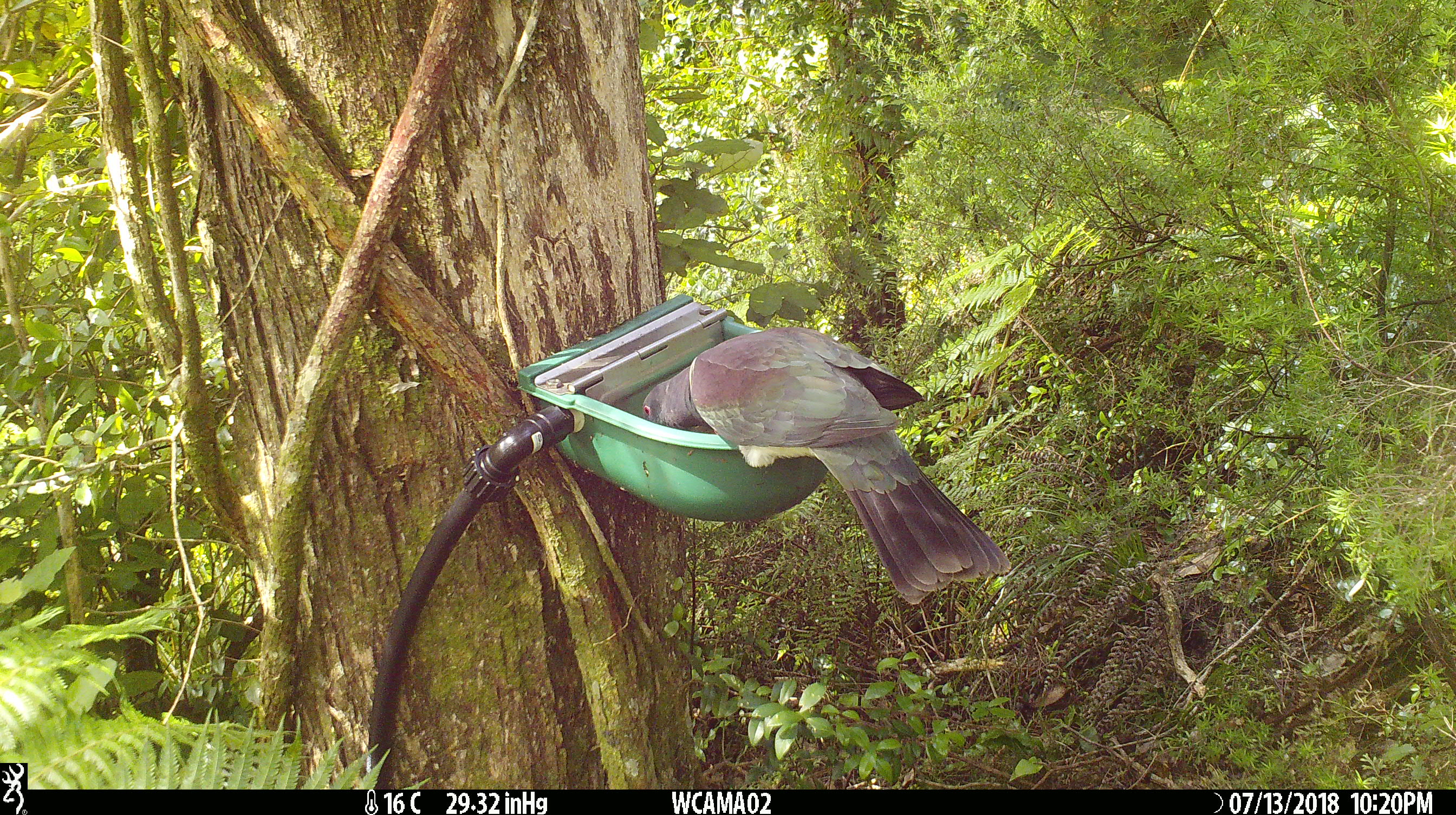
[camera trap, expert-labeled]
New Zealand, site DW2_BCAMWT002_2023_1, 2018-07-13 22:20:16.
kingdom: Animalia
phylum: Chordata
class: Aves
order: Columbiformes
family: Columbidae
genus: Hemiphaga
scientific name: Hemiphaga novaeseelandiae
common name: new zealand pigeon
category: kereru